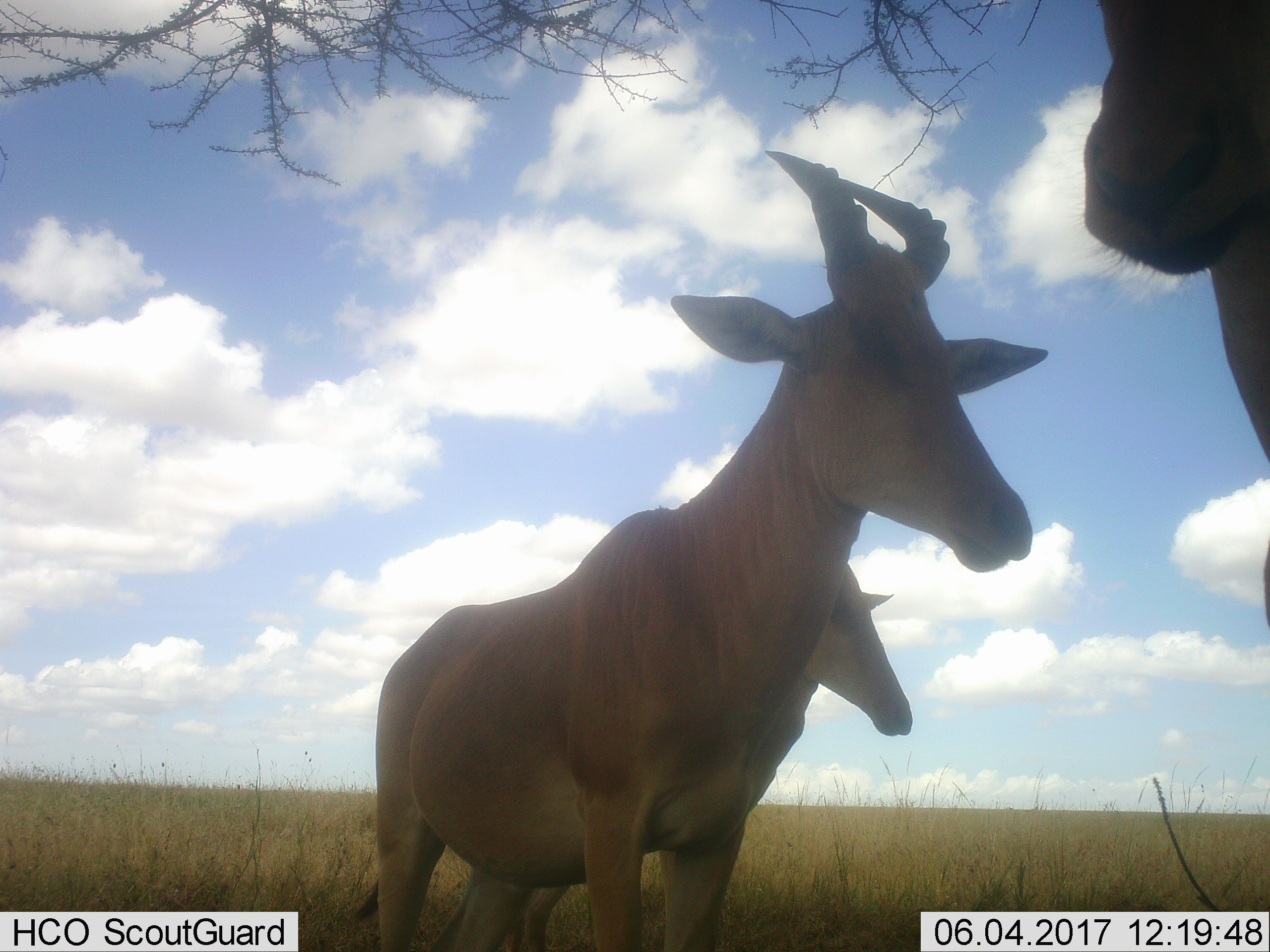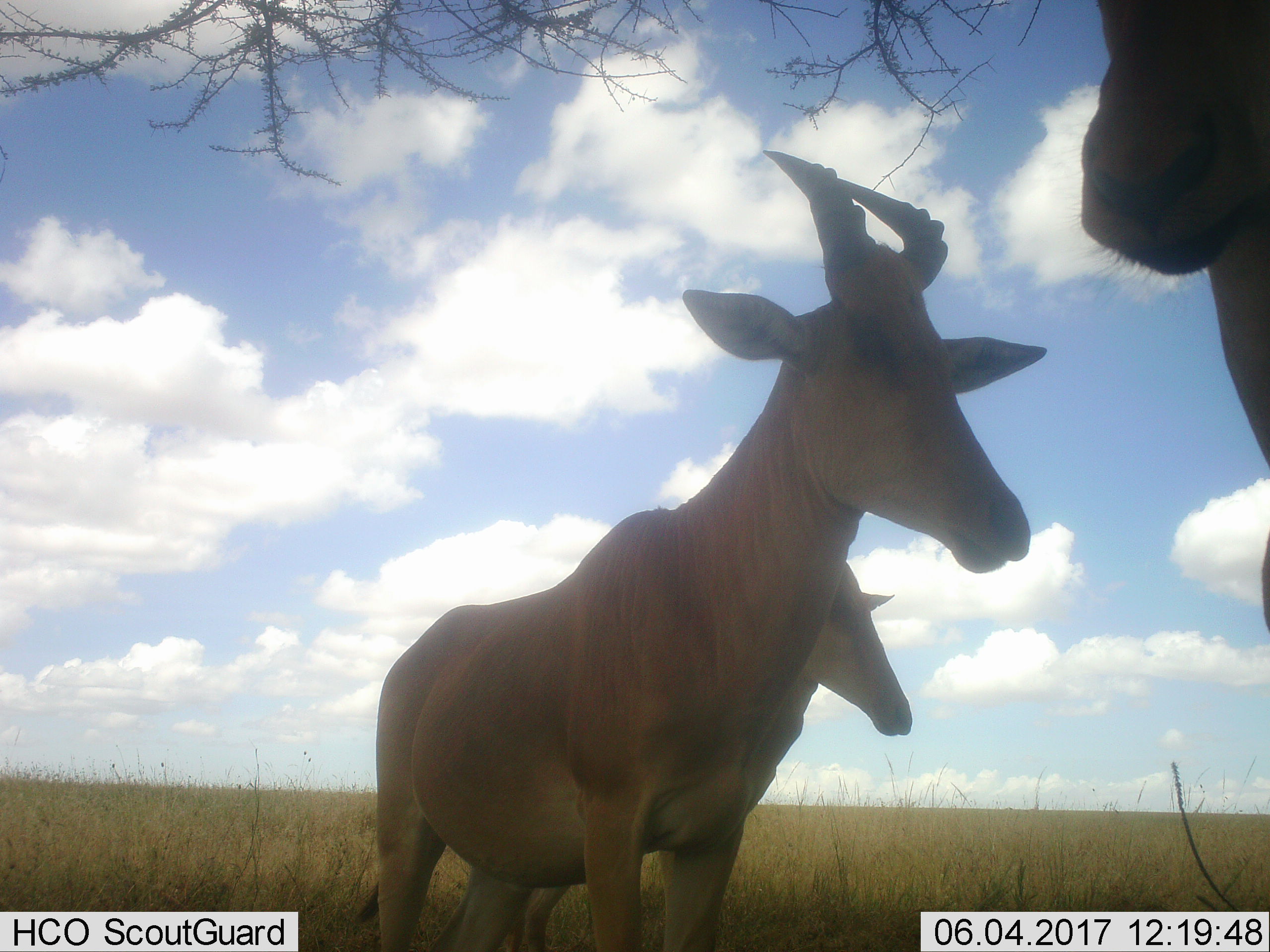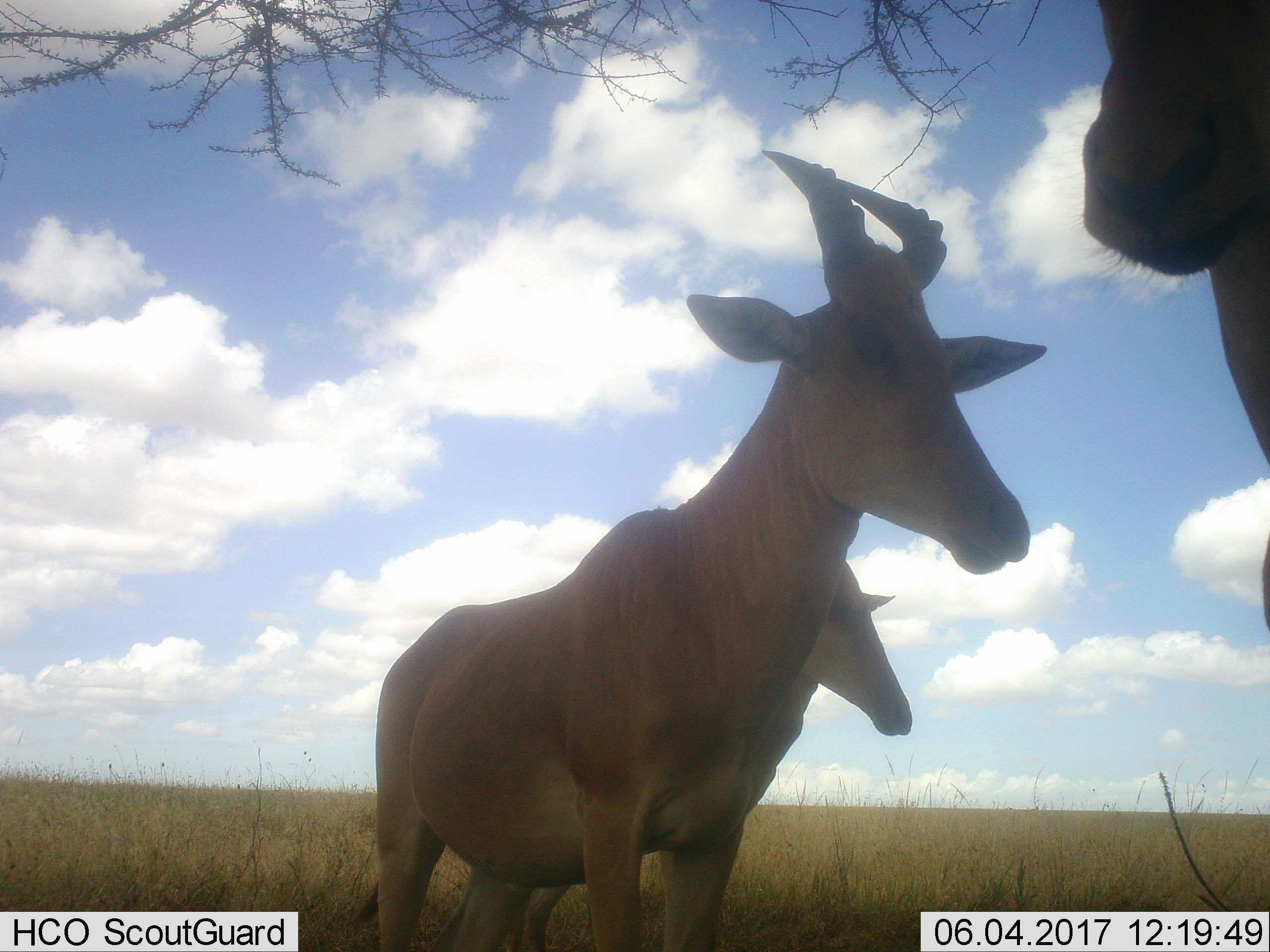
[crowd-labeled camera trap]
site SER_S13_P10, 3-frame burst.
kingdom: Animalia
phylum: Chordata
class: Mammalia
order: Artiodactyla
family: Bovidae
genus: Alcelaphus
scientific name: Alcelaphus buselaphus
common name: hartebeest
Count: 3.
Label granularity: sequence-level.